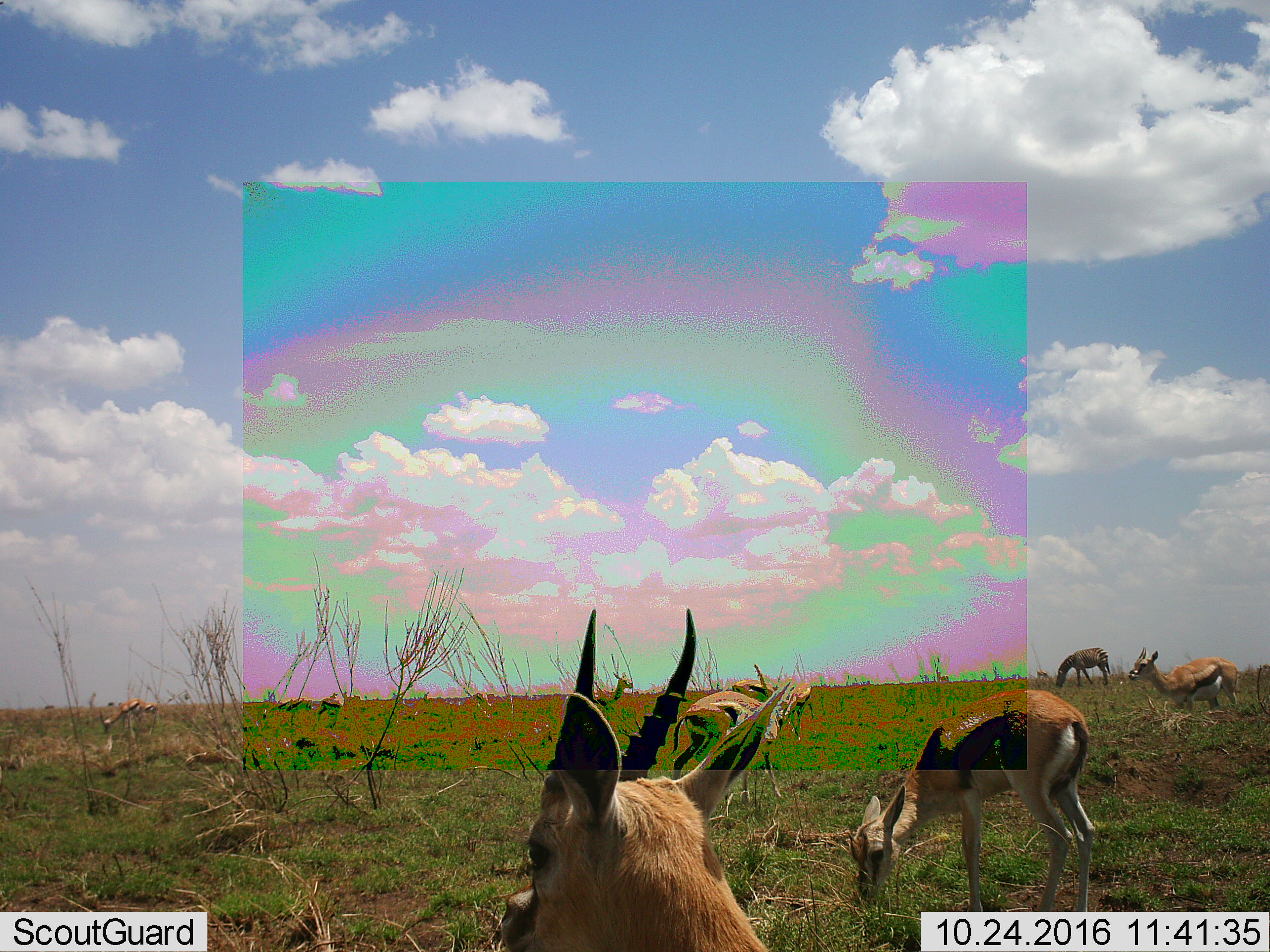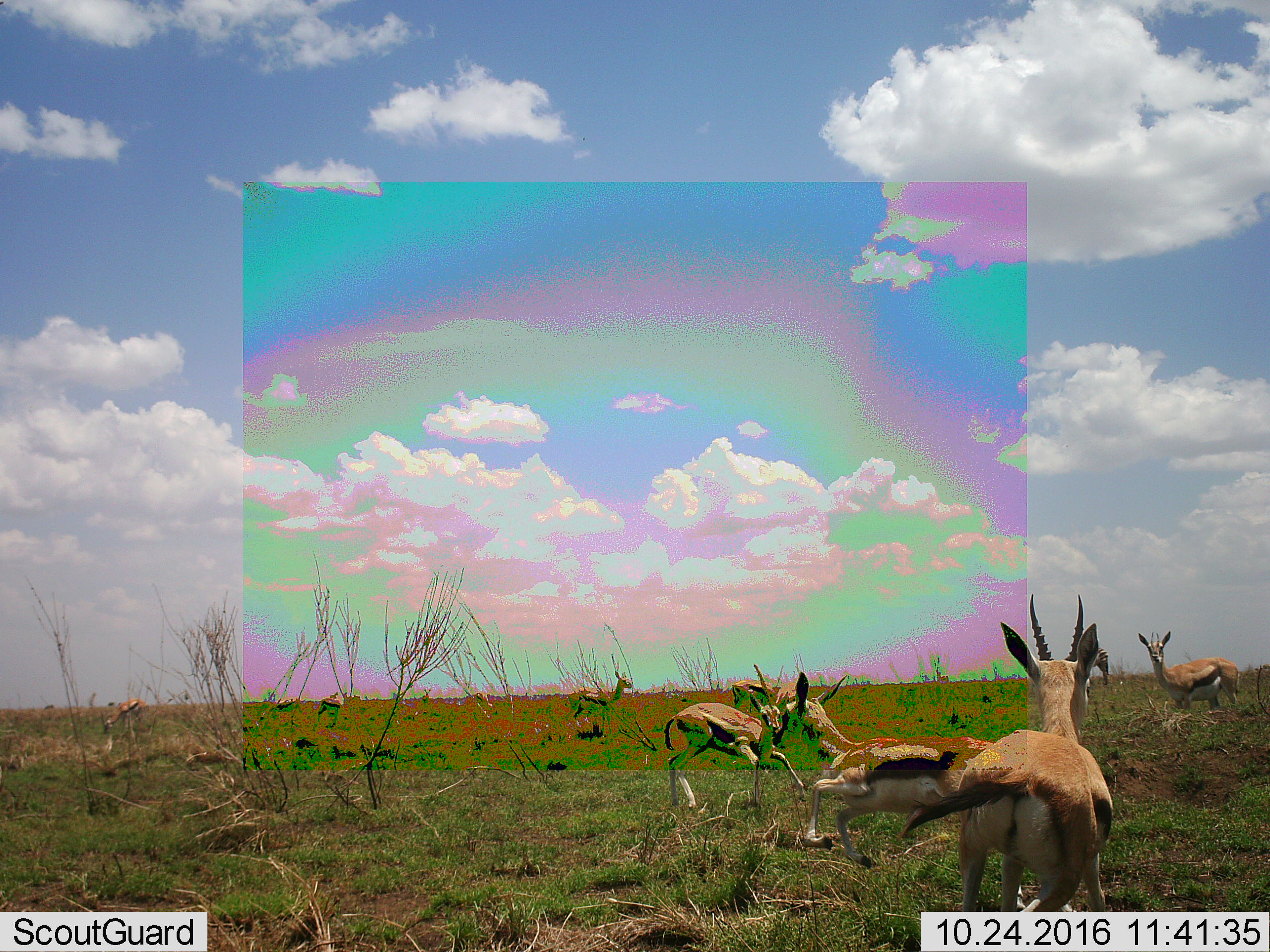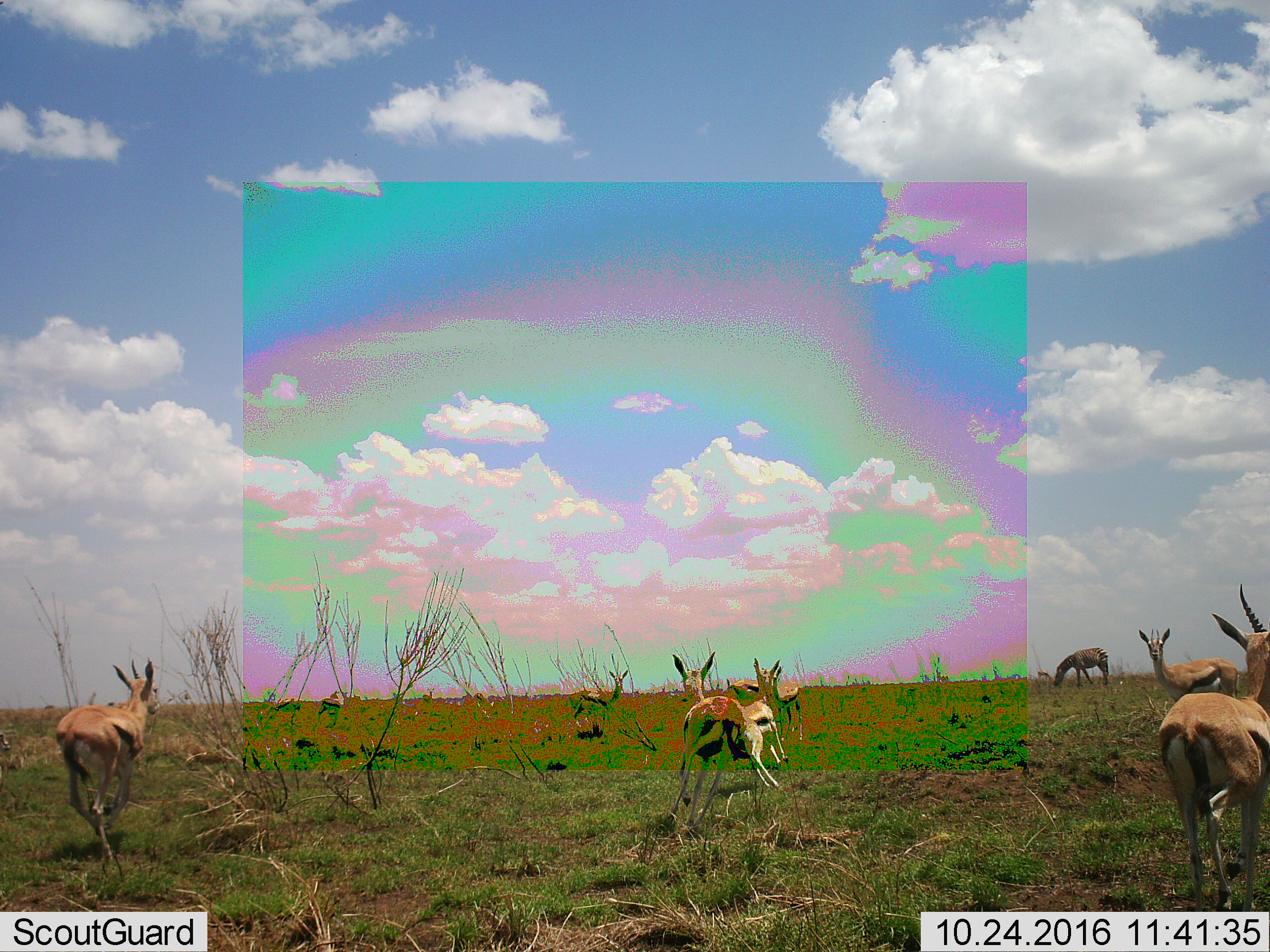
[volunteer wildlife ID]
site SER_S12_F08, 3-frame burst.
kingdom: Animalia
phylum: Chordata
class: Mammalia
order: Artiodactyla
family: Bovidae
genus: Eudorcas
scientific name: Eudorcas thomsonii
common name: thomson's gazelle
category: gazellethomsons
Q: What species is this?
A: Gazellethomsons (thomson's gazelle) (Eudorcas thomsonii).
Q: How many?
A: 11-50.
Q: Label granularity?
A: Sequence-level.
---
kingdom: Animalia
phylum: Chordata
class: Mammalia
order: Perissodactyla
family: Equidae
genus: Equus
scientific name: Equus quagga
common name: plains zebra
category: zebraplains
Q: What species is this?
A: Zebraplains (plains zebra) (Equus quagga).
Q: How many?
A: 1.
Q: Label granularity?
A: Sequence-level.